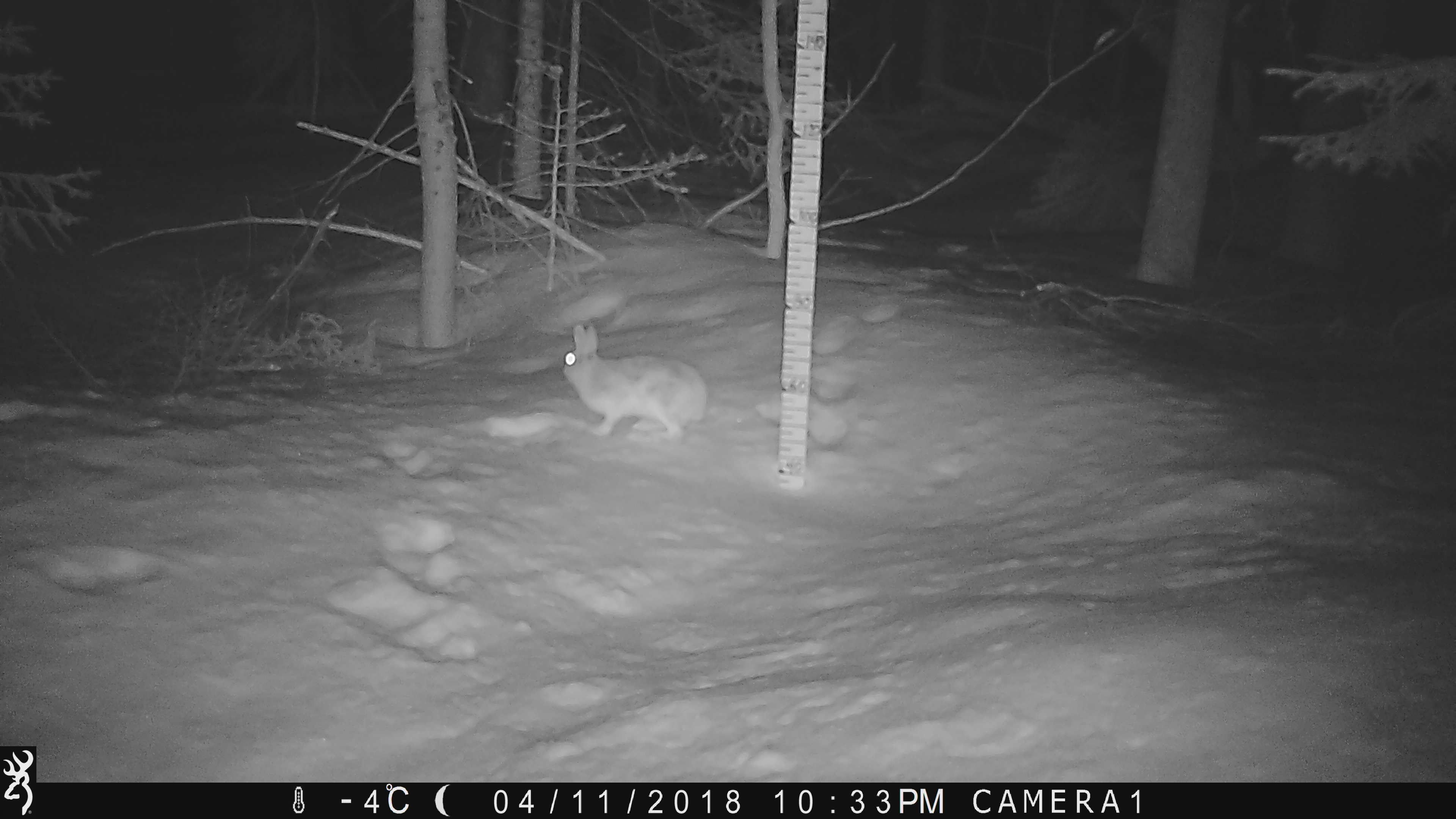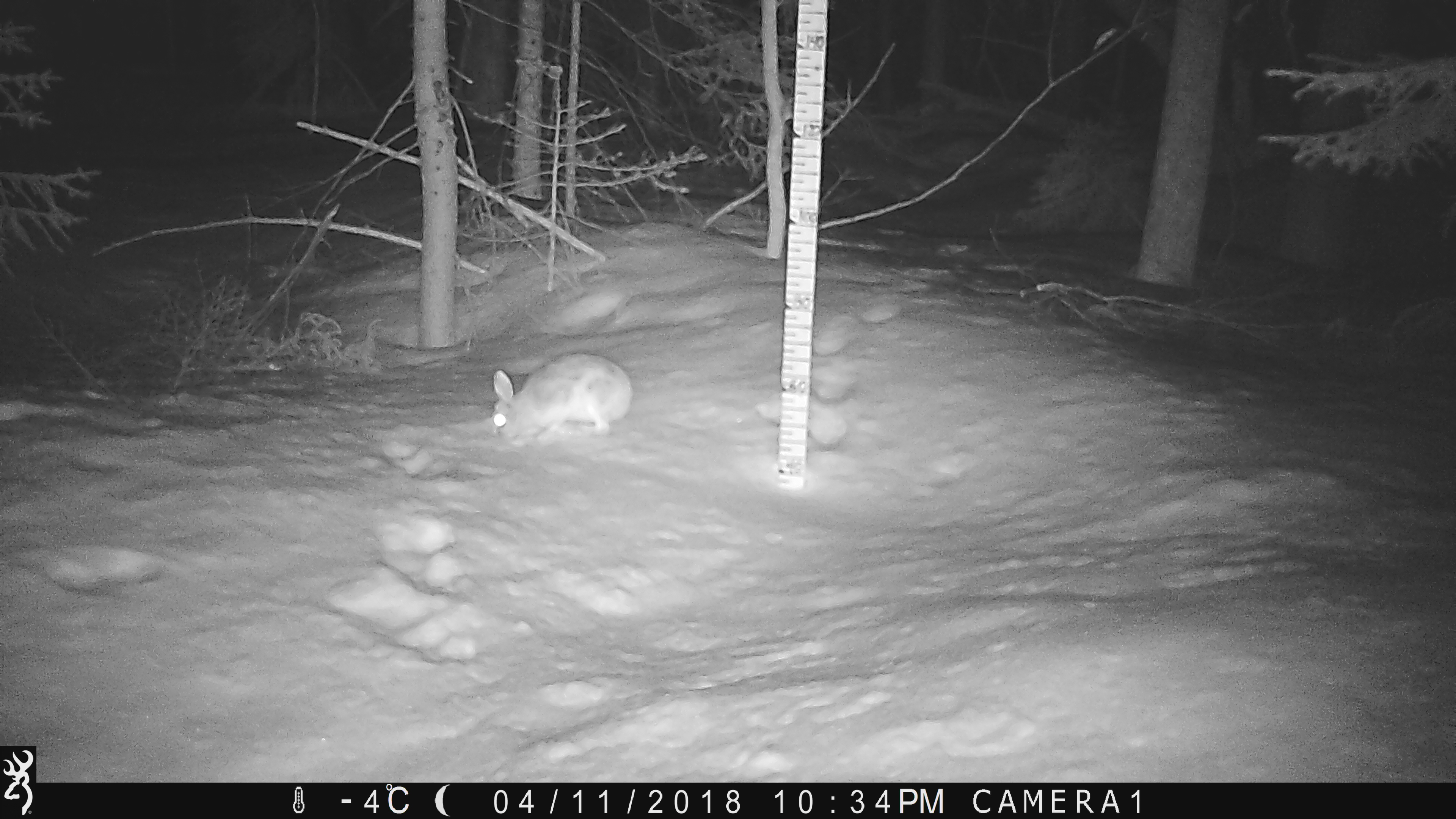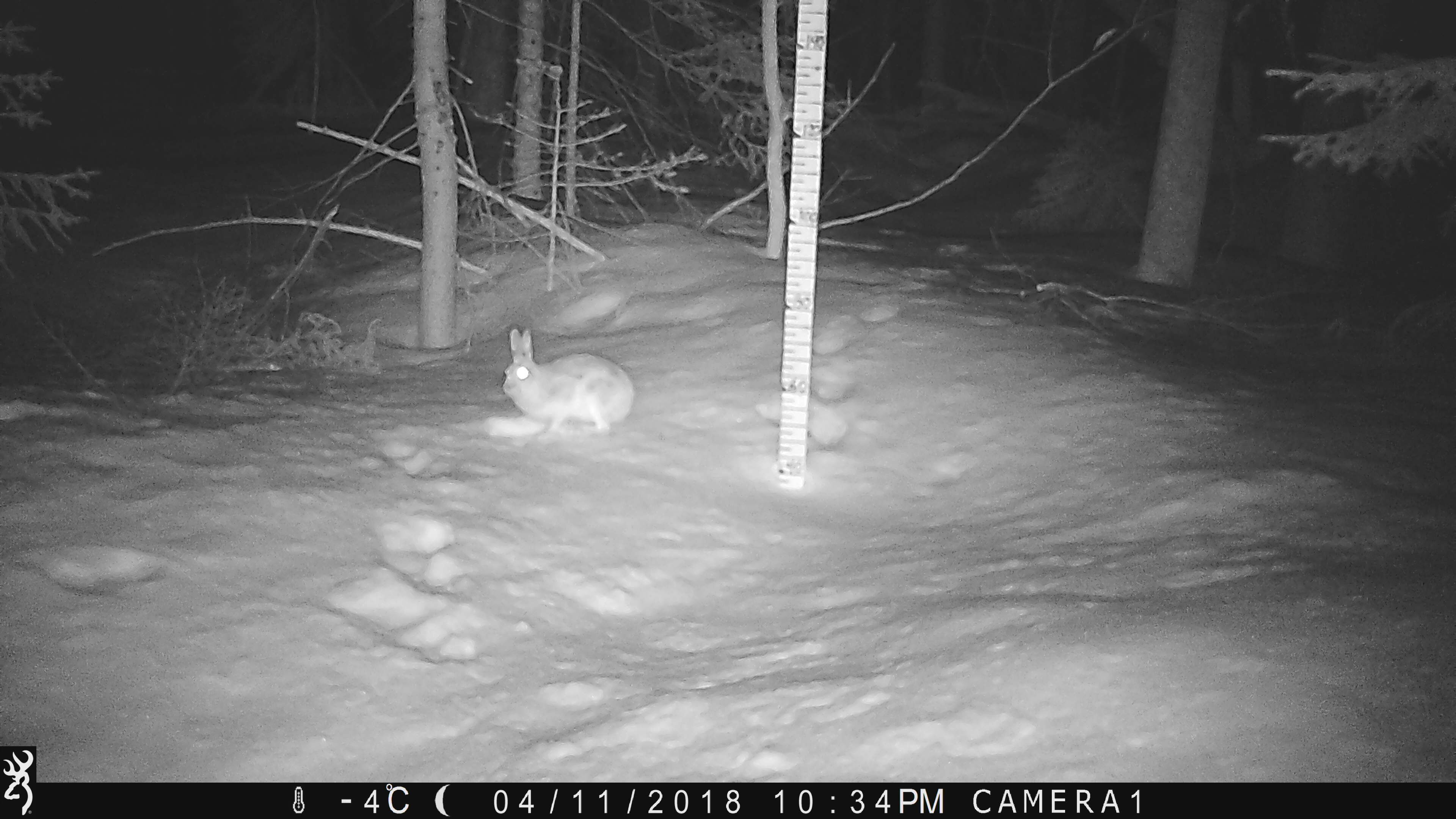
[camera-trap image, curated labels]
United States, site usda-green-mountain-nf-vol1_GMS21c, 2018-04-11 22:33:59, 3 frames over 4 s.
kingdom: Animalia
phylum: Chordata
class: Mammalia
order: Lagomorpha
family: Leporidae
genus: Lepus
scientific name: Lepus americanus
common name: snowshoe hare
Snowshoe hare (Lepus americanus).